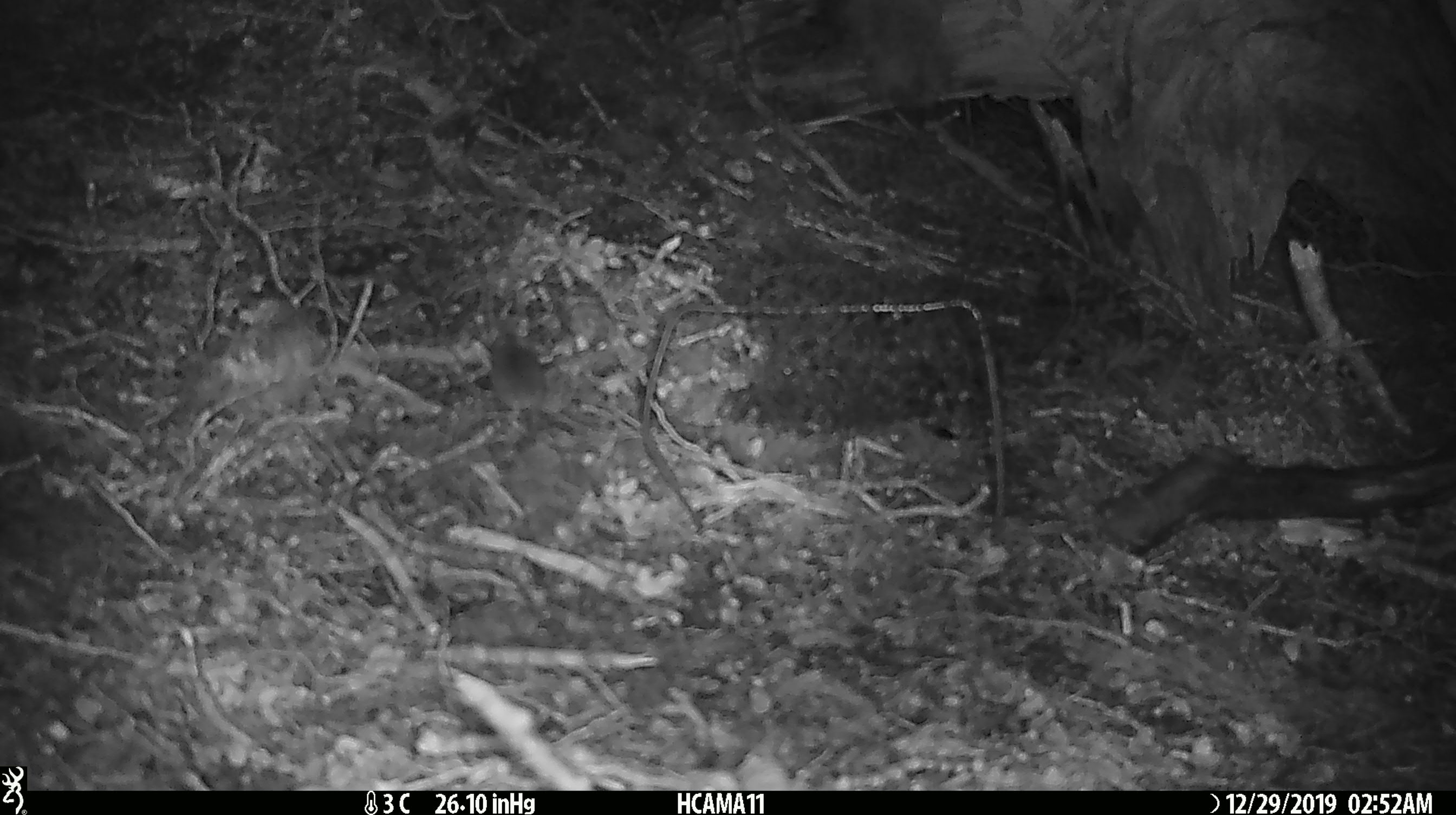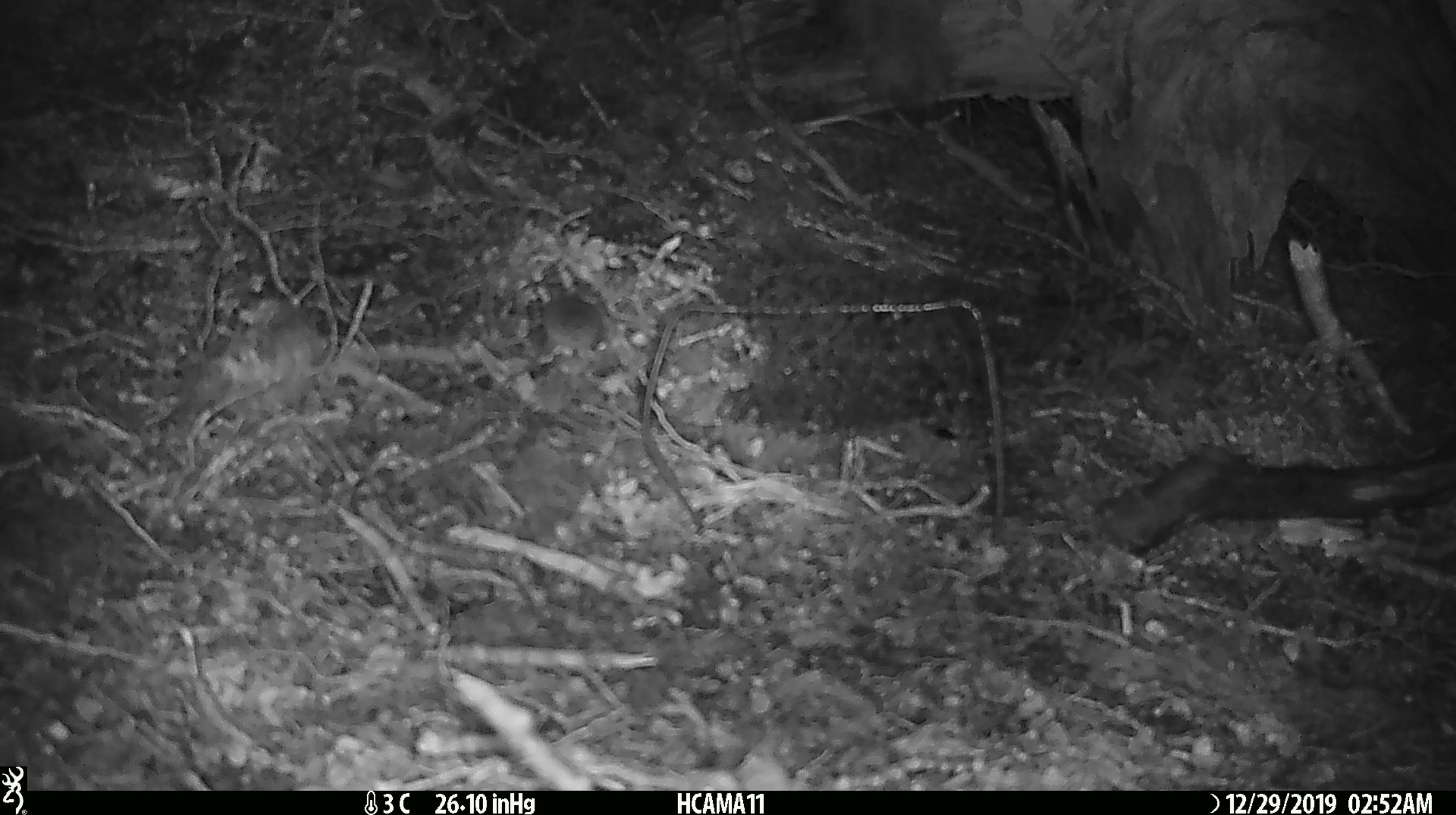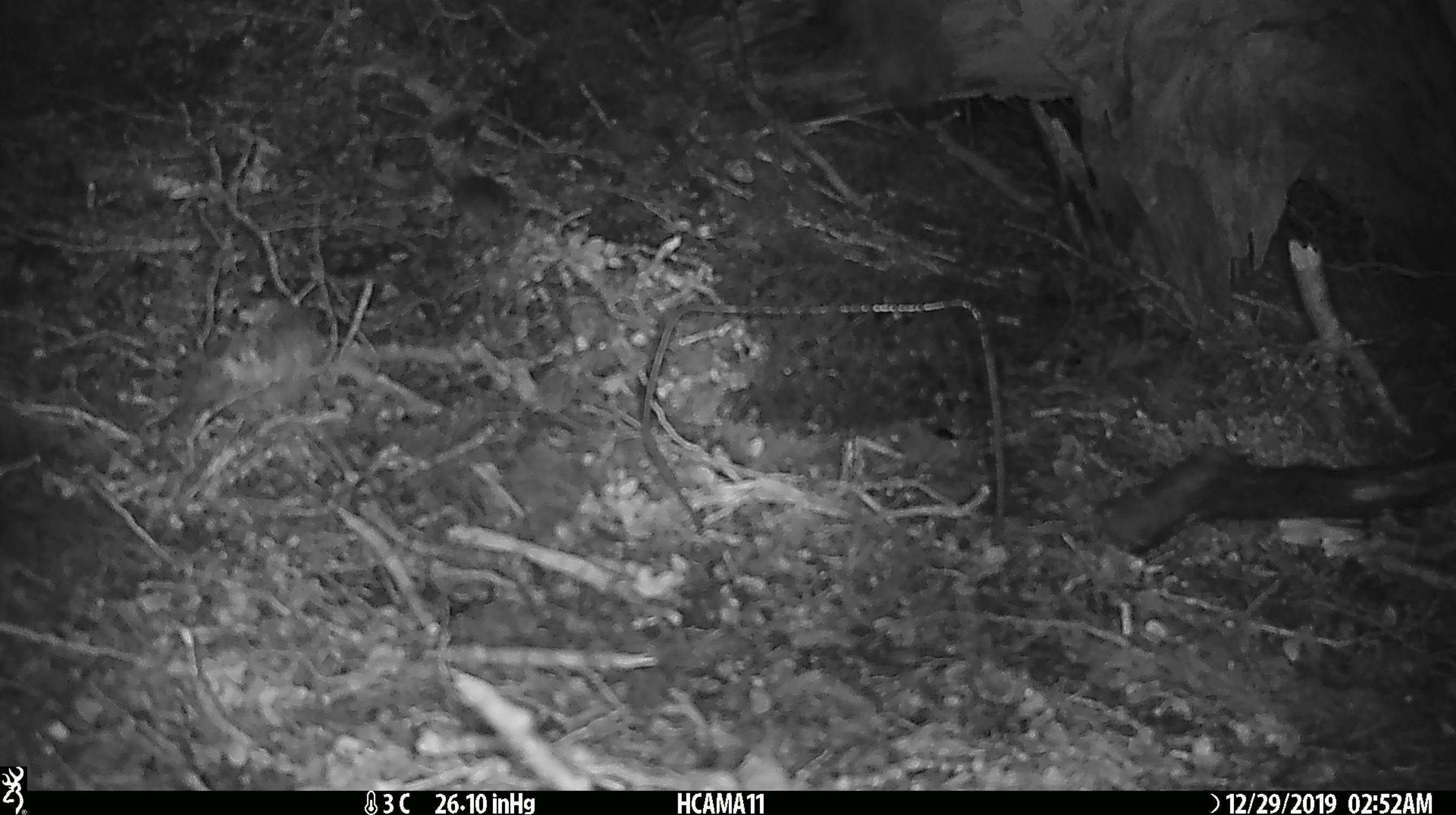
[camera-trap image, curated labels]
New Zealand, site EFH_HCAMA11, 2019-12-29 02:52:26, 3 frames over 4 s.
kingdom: Animalia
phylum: Chordata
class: Mammalia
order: Rodentia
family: Muridae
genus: Mus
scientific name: Mus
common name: mouse